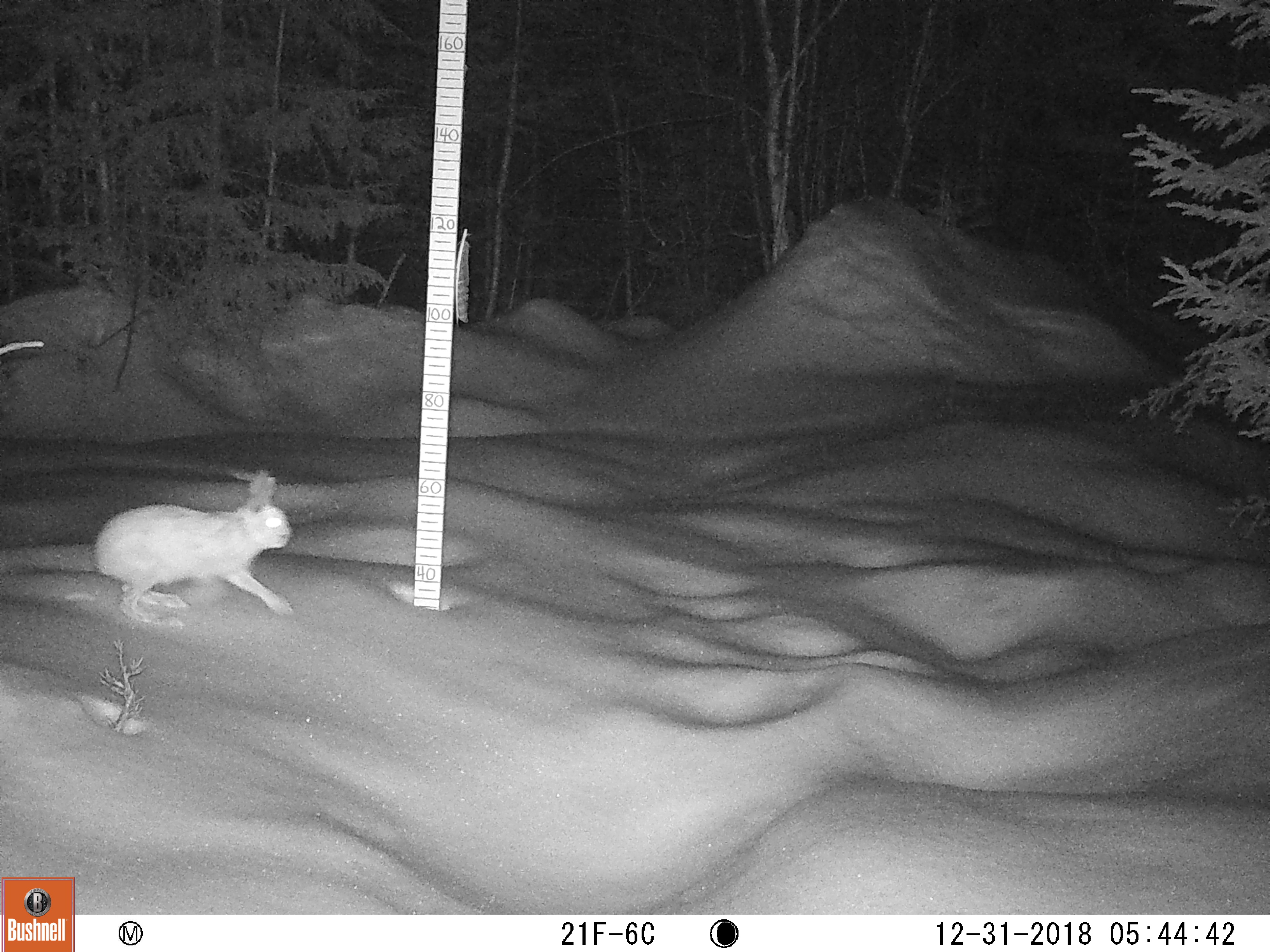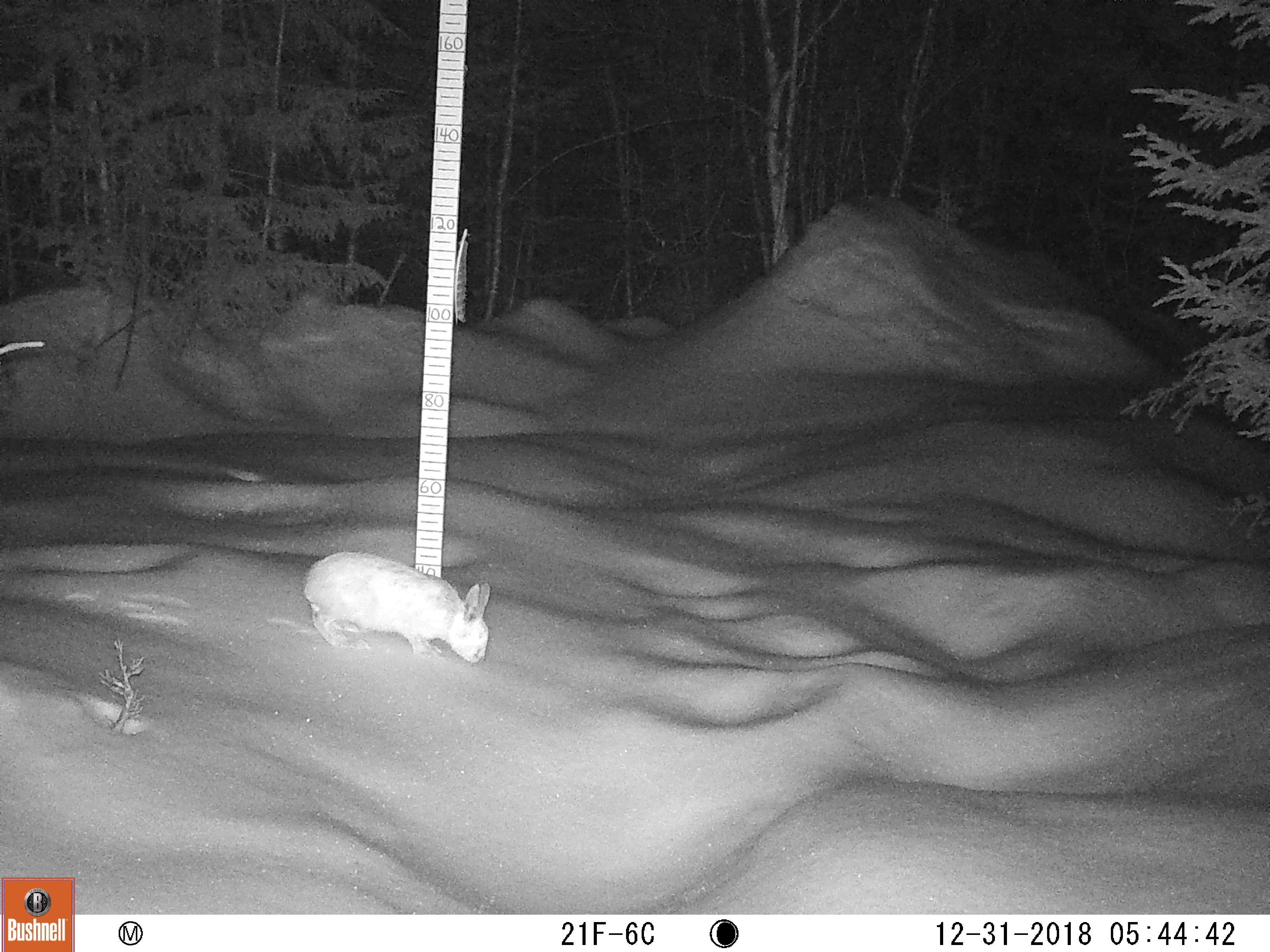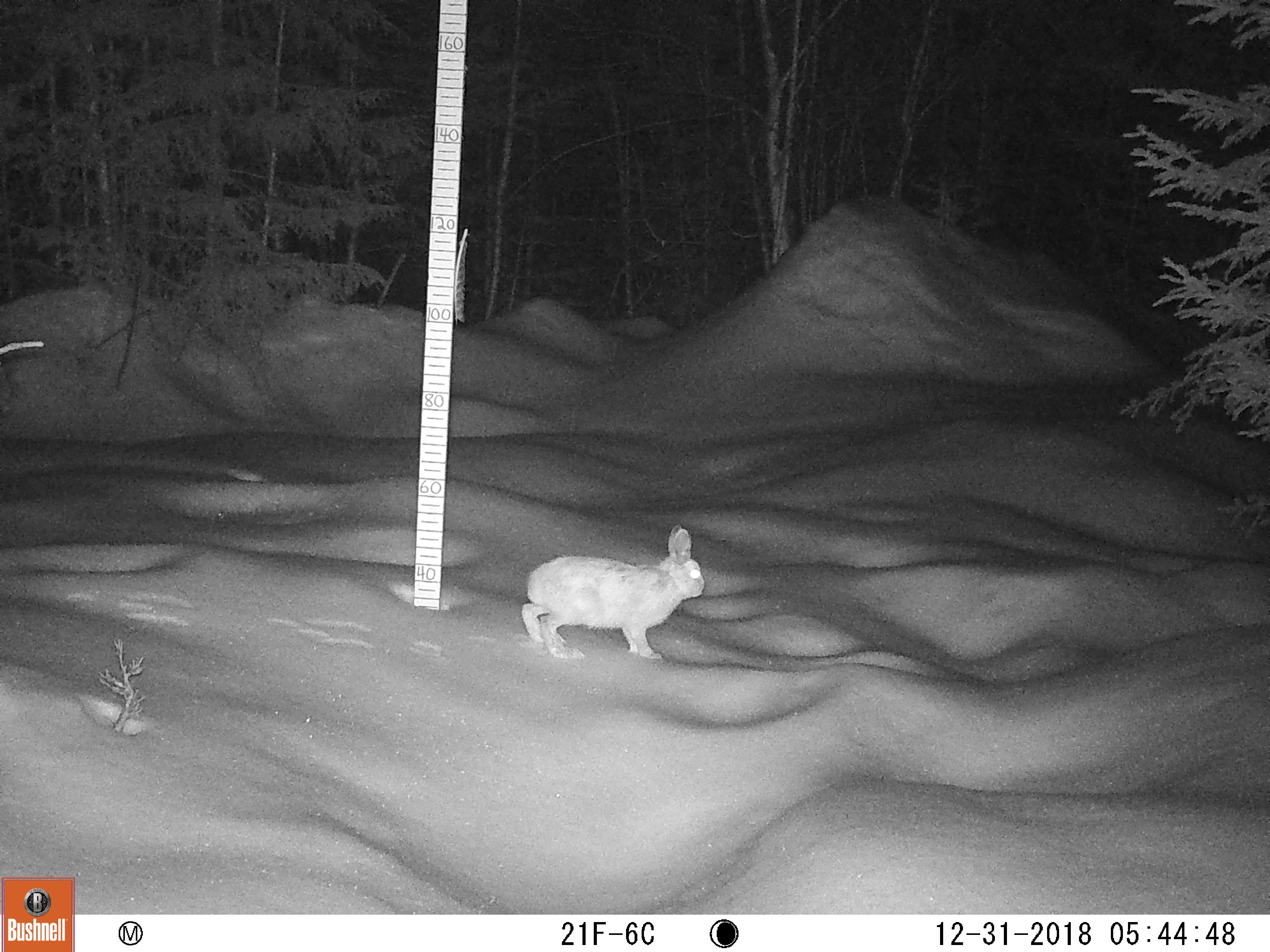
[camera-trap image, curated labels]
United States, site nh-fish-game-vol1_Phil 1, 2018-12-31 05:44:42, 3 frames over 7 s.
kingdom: Animalia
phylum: Chordata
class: Mammalia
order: Lagomorpha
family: Leporidae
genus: Lepus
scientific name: Lepus americanus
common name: snowshoe hare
Snowshoe hare (Lepus americanus).